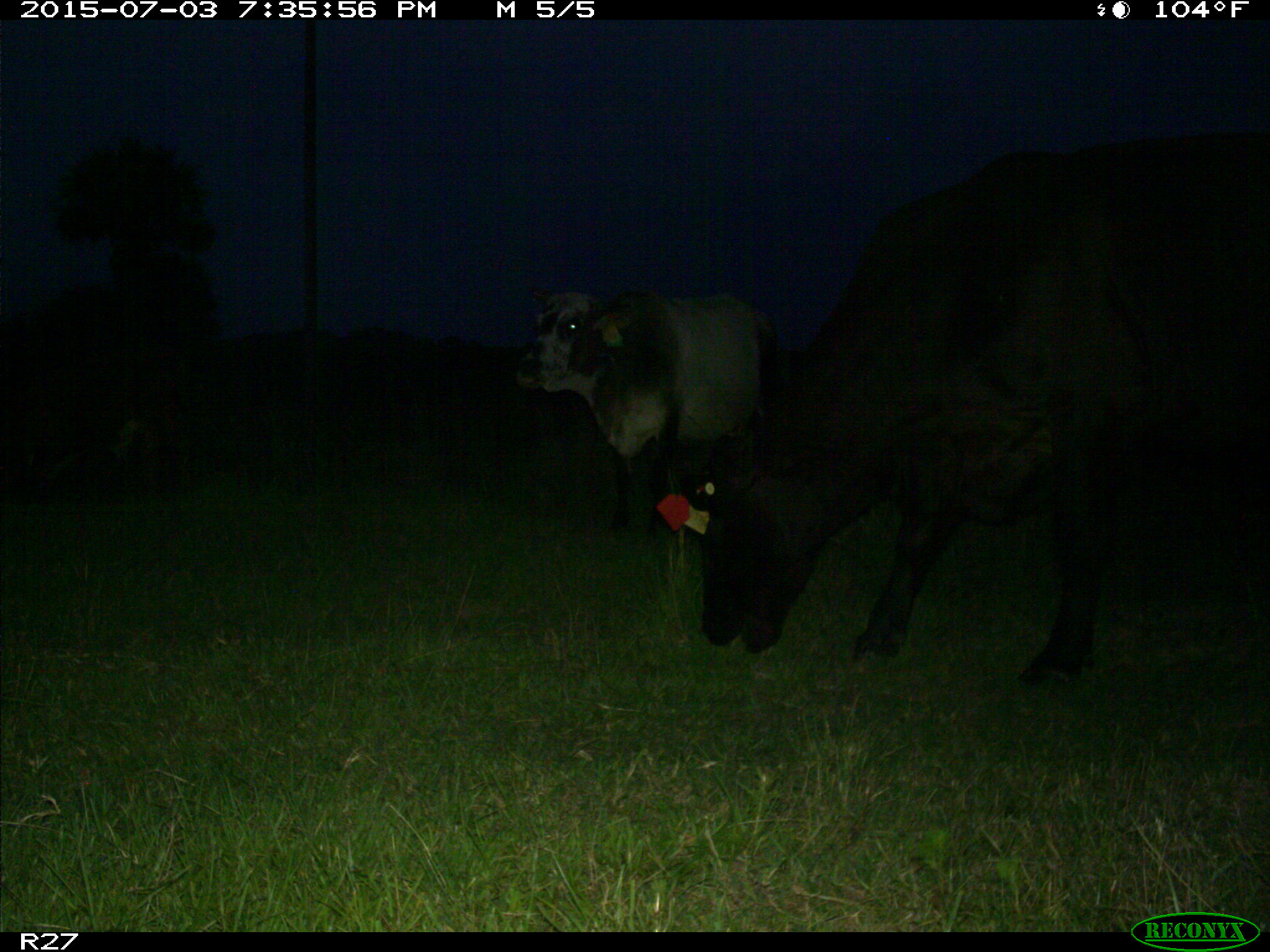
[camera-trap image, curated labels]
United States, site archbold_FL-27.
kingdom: Animalia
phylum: Chordata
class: Mammalia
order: Artiodactyla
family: Bovidae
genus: Bos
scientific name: Bos taurus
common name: domestic cow